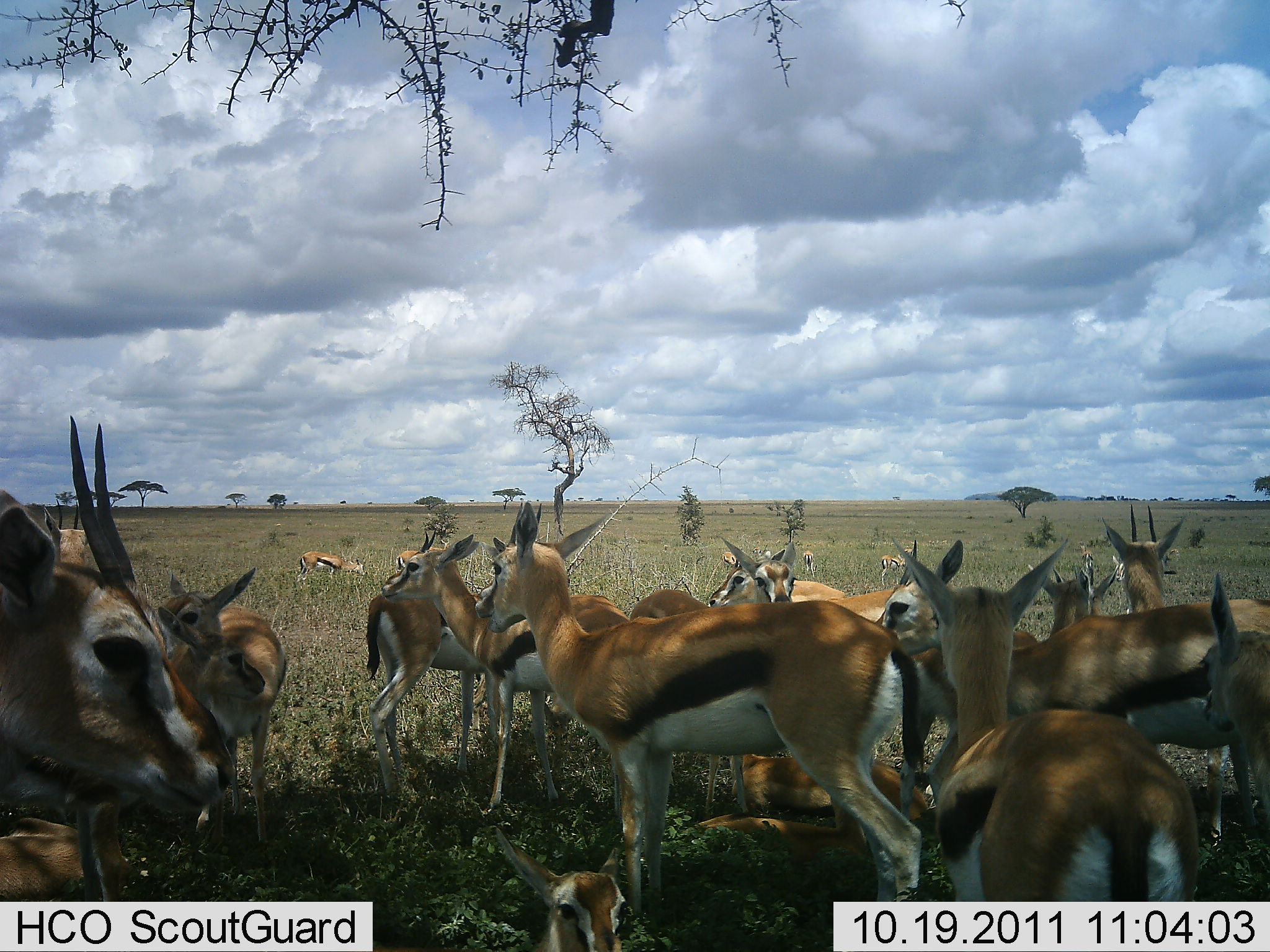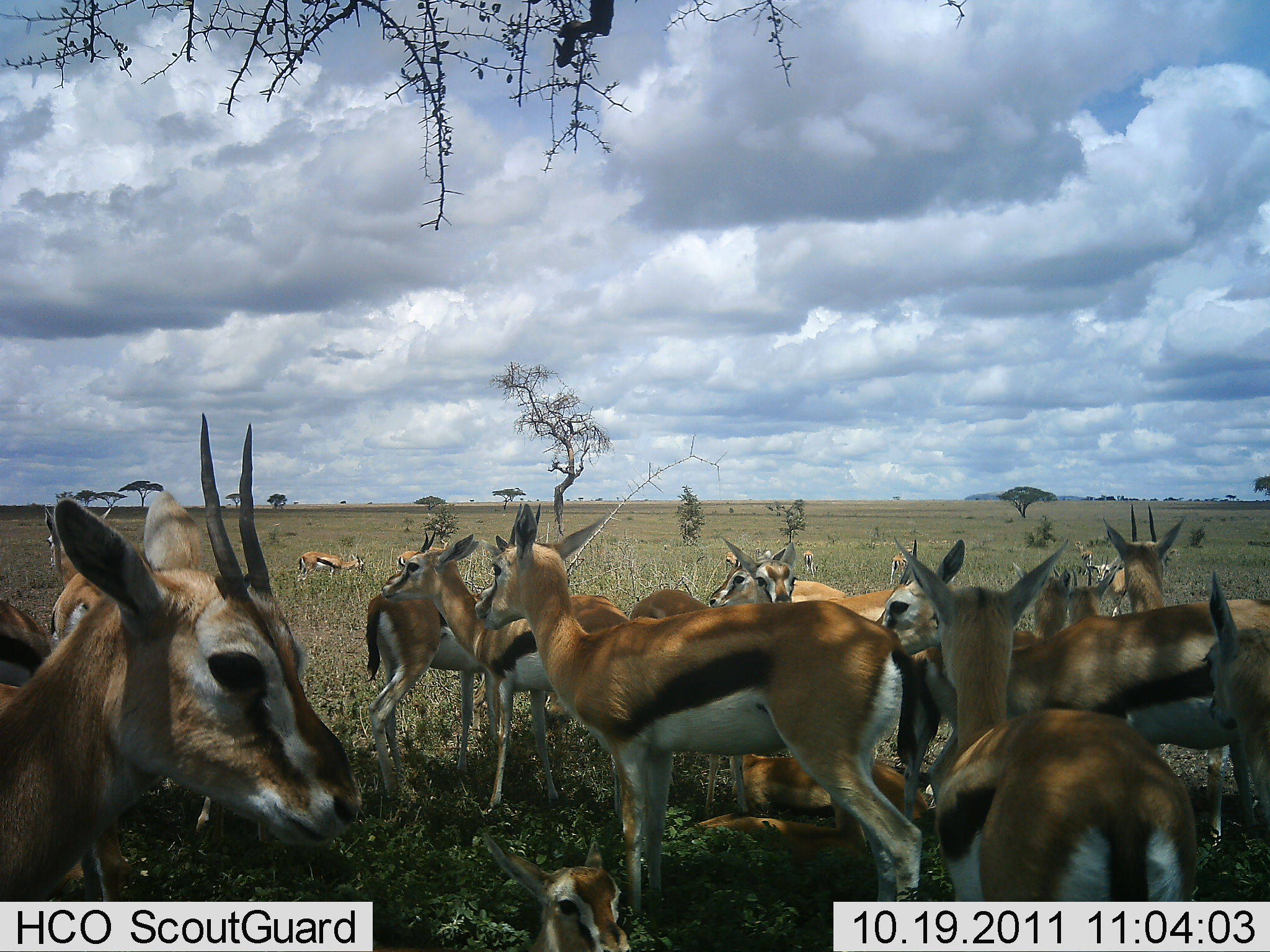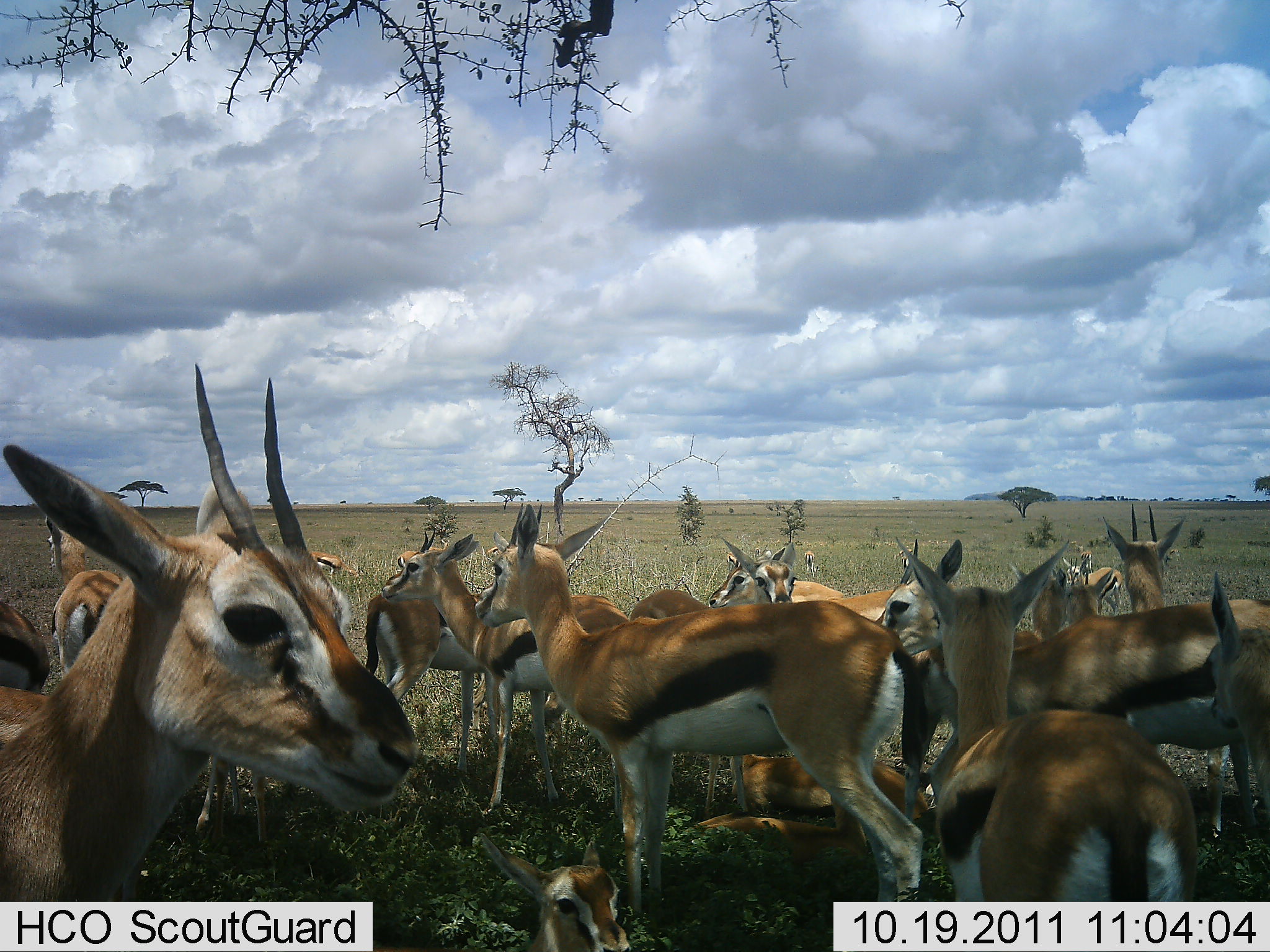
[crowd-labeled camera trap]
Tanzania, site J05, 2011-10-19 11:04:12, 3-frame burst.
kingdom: Animalia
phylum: Chordata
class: Mammalia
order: Artiodactyla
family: Bovidae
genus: Eudorcas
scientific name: Eudorcas thomsonii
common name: thomson's gazelle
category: gazellethomsons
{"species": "gazellethomsons (thomson's gazelle) (Eudorcas thomsonii)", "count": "11-50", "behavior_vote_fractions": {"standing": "91%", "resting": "45%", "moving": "9%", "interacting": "18%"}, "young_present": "18%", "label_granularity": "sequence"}